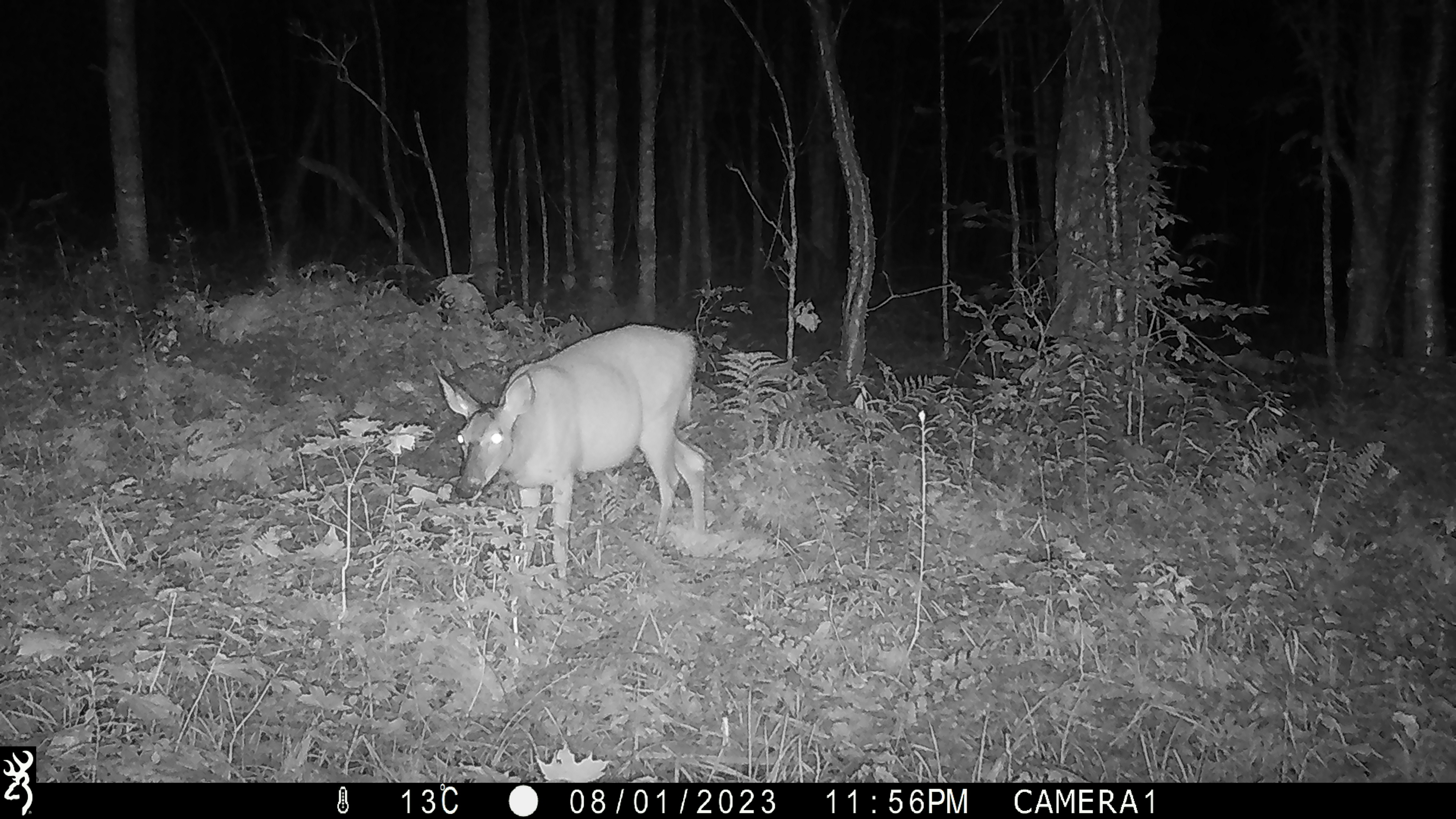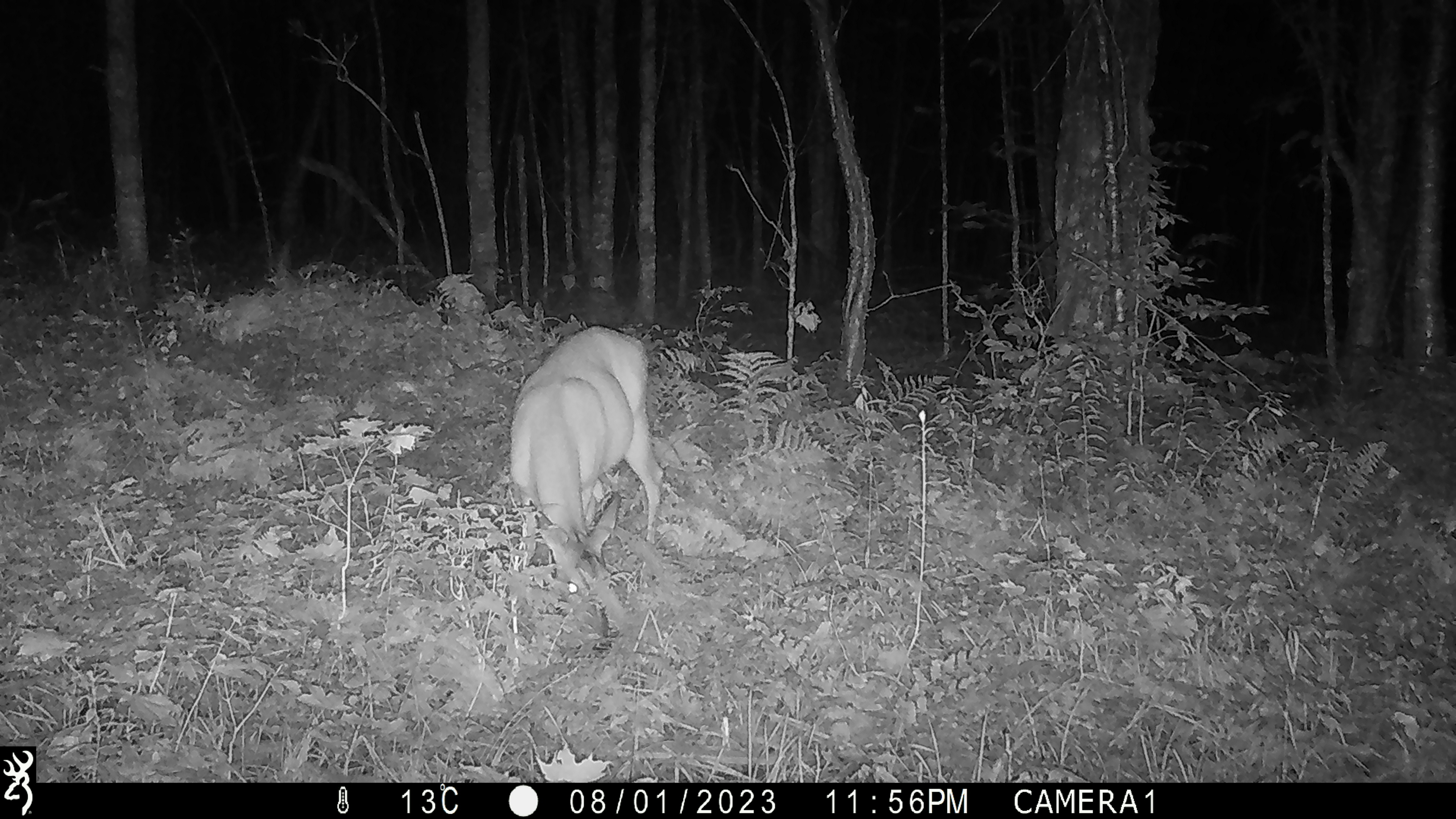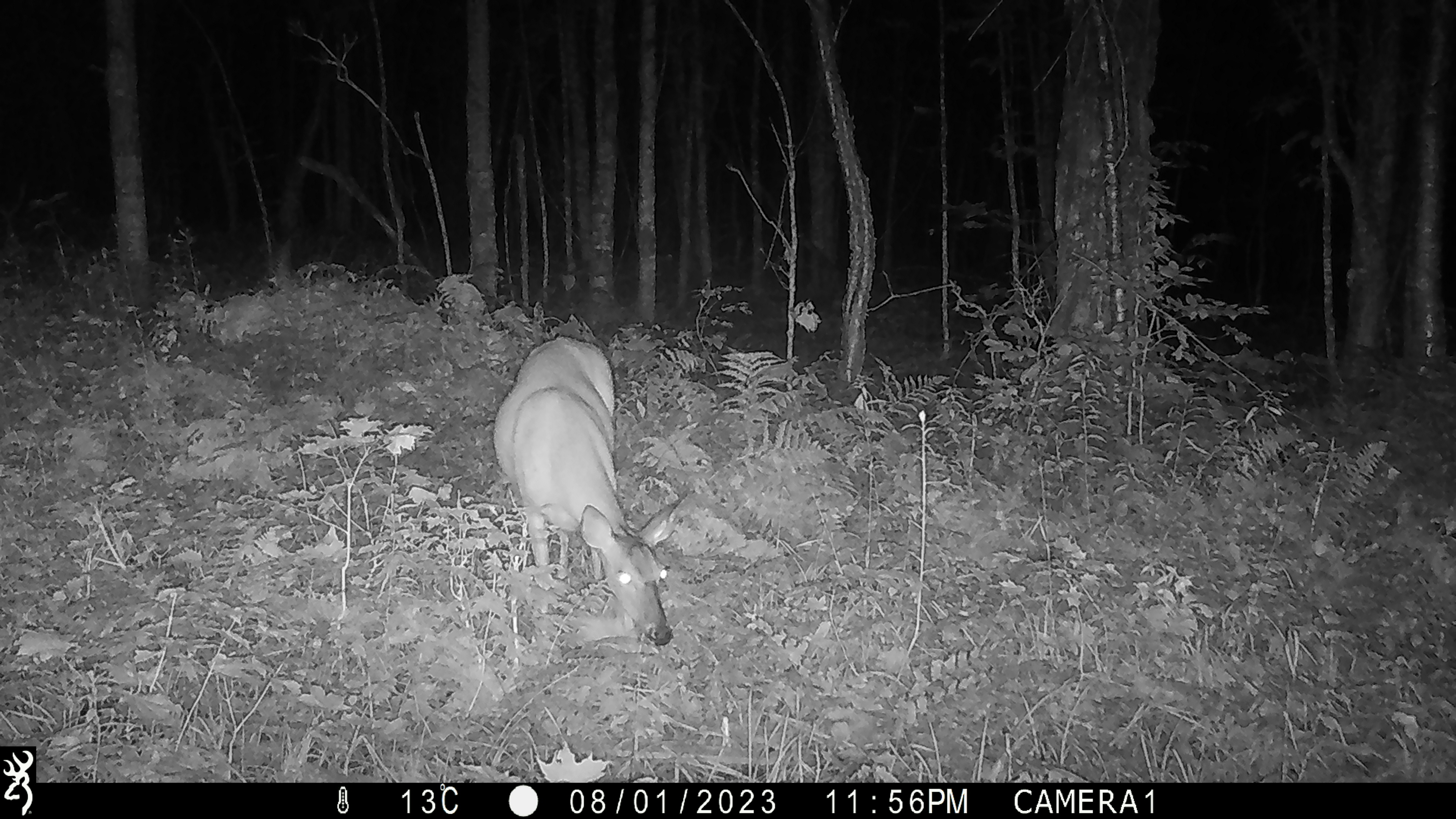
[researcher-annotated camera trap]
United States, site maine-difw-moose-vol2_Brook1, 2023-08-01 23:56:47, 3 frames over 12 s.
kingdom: Animalia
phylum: Chordata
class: Mammalia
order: Artiodactyla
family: Cervidae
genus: Odocoileus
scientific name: Odocoileus virginianus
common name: white-tailed deer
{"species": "white-tailed deer (Odocoileus virginianus)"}